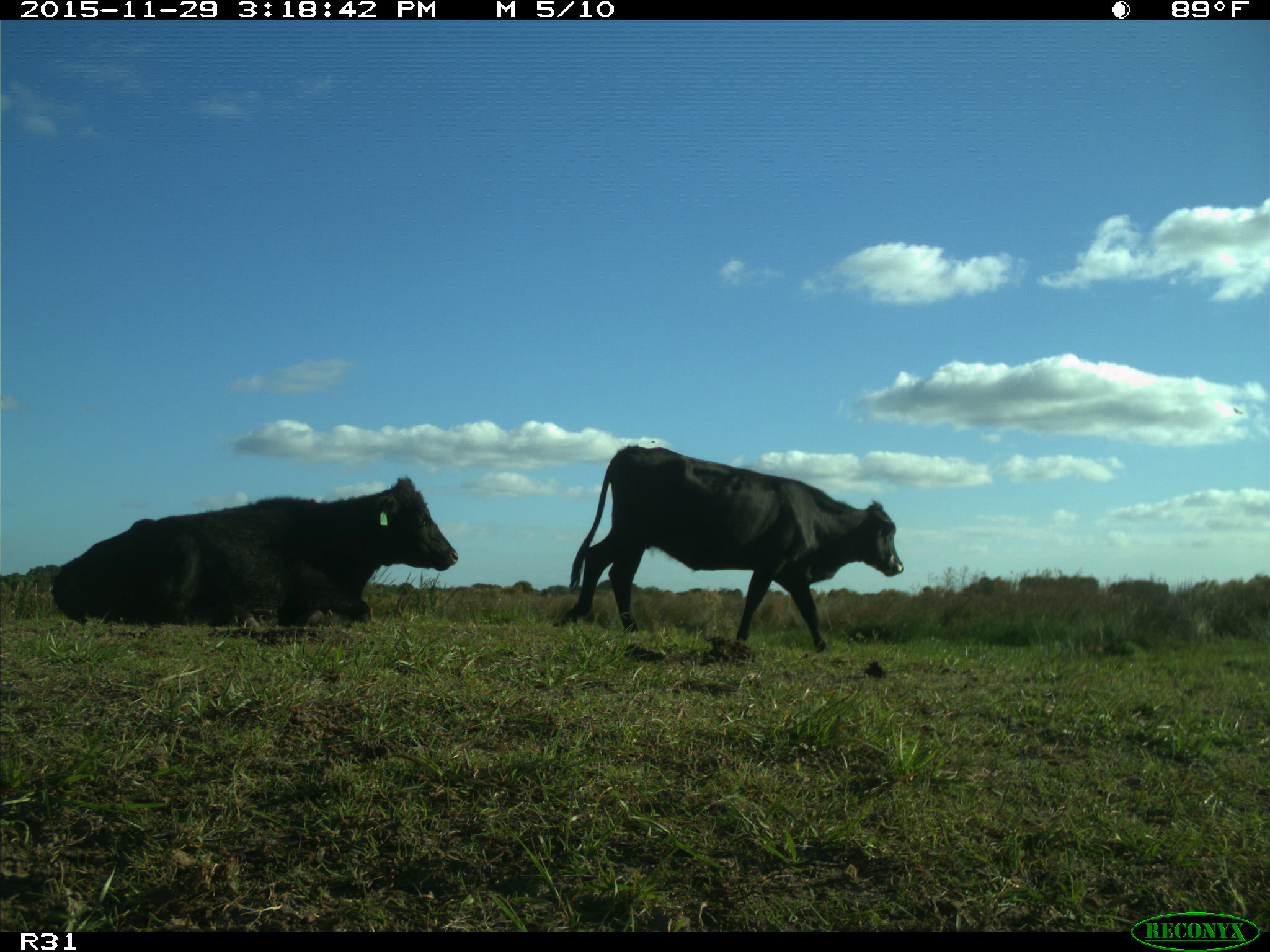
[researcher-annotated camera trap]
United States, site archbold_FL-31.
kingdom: Animalia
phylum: Chordata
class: Mammalia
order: Artiodactyla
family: Bovidae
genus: Bos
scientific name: Bos taurus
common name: domestic cow